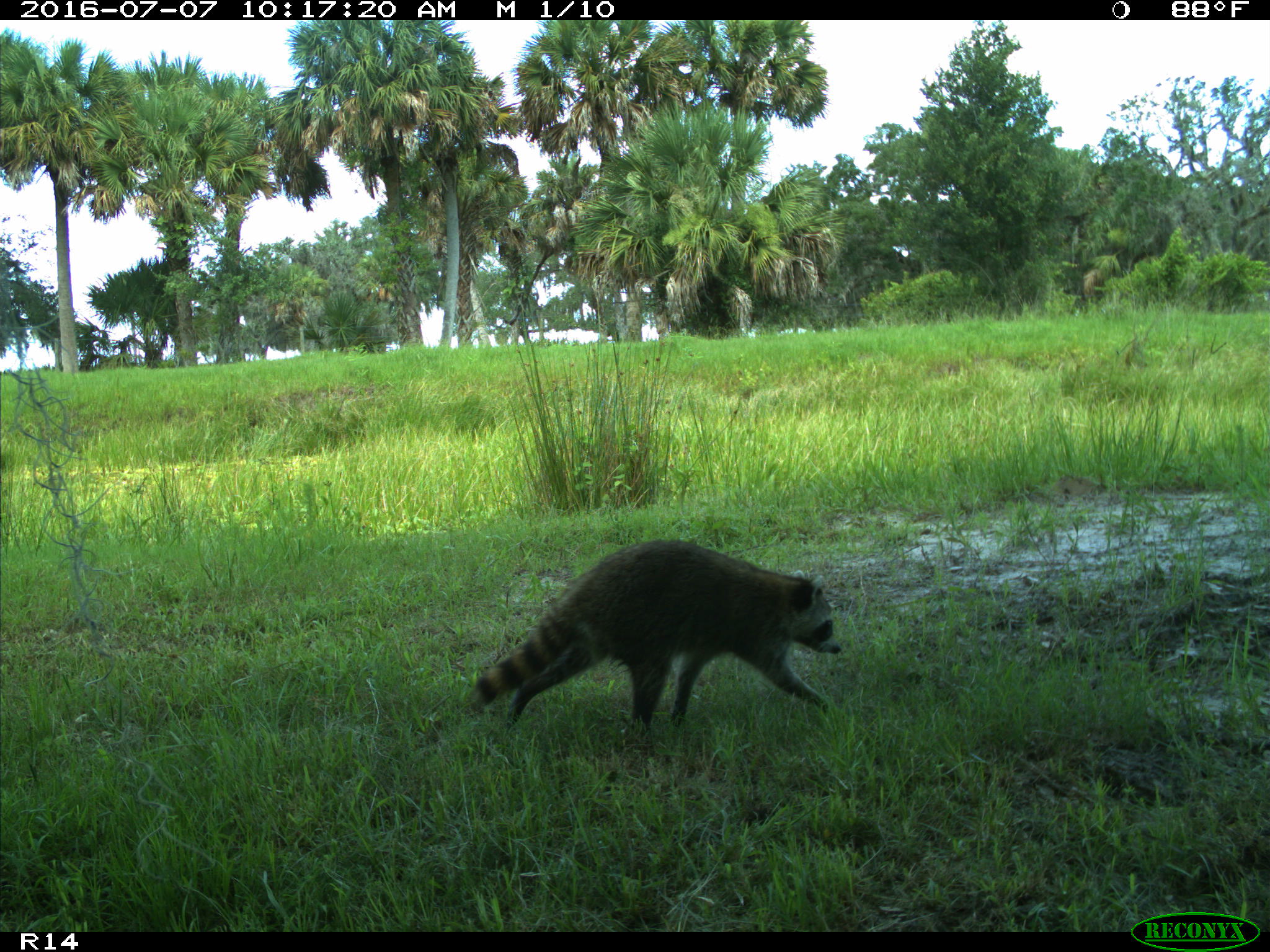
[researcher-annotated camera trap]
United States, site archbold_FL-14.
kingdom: Animalia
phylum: Chordata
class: Mammalia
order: Carnivora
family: Procyonidae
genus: Procyon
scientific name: Procyon lotor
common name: common raccoon